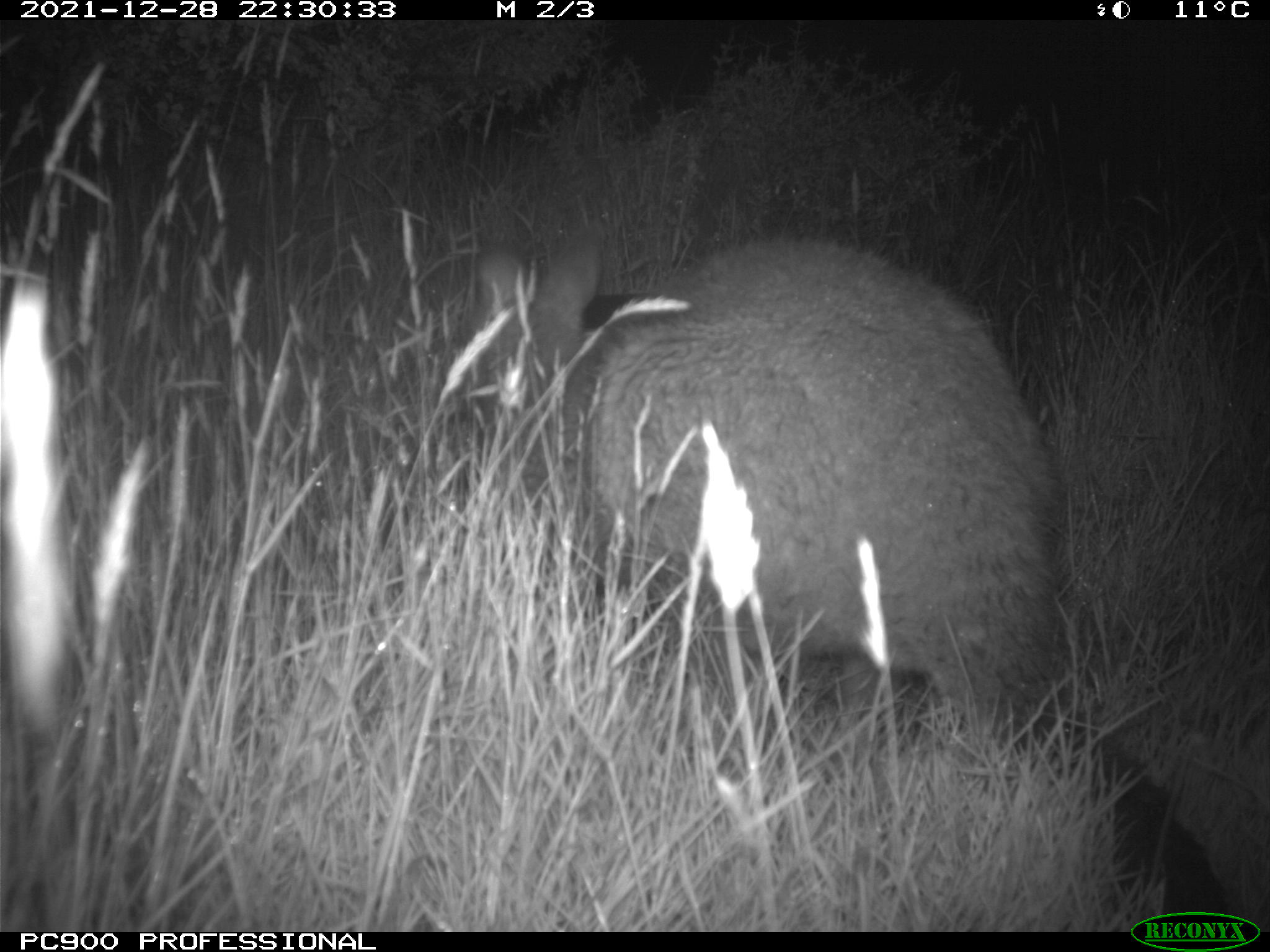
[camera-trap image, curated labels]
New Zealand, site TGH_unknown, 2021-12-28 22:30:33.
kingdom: Animalia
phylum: Chordata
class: Mammalia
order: Diprotodontia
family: Macropodidae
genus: Notamacropus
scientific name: Notamacropus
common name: wallaby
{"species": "wallaby (Notamacropus)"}